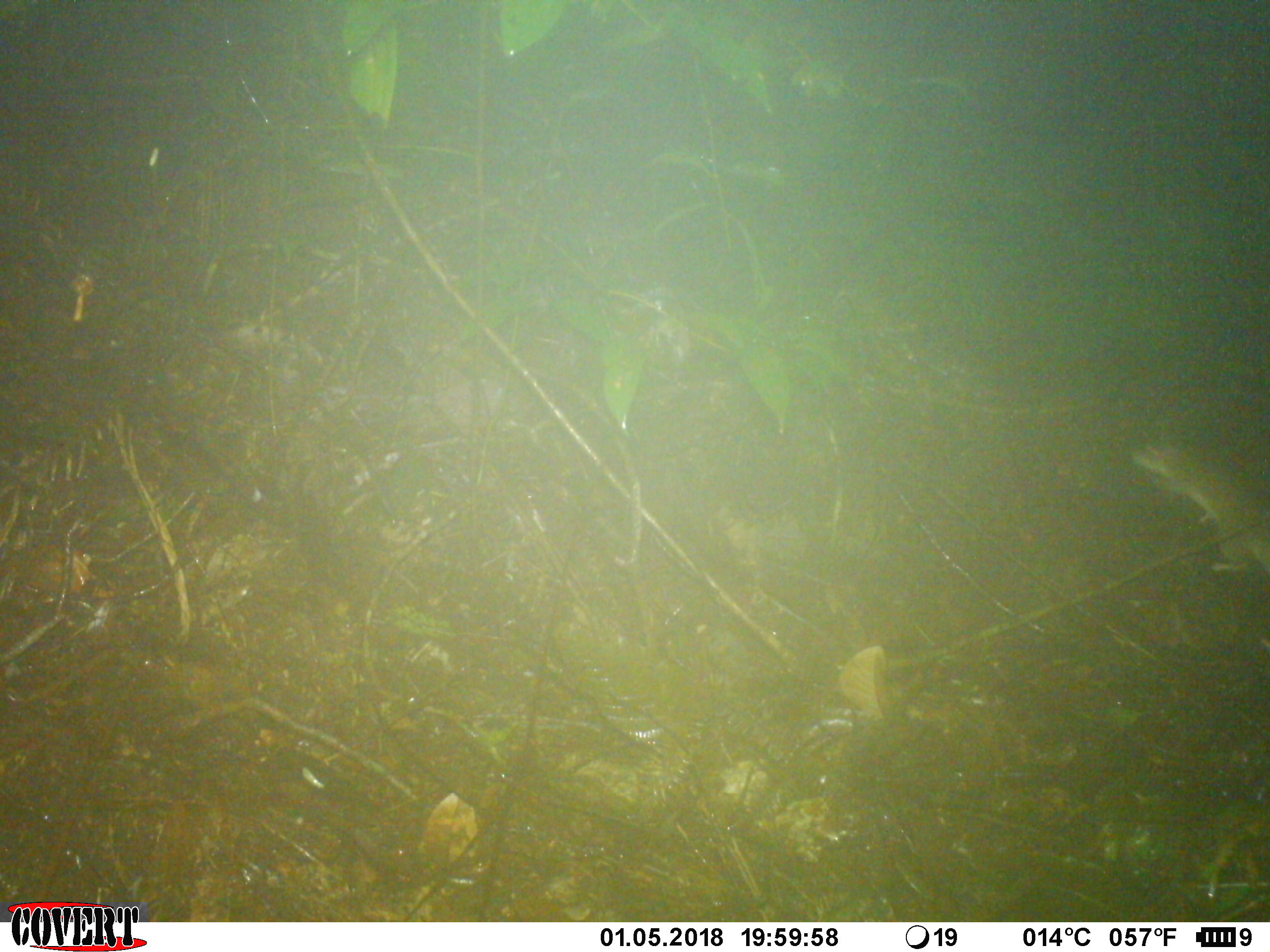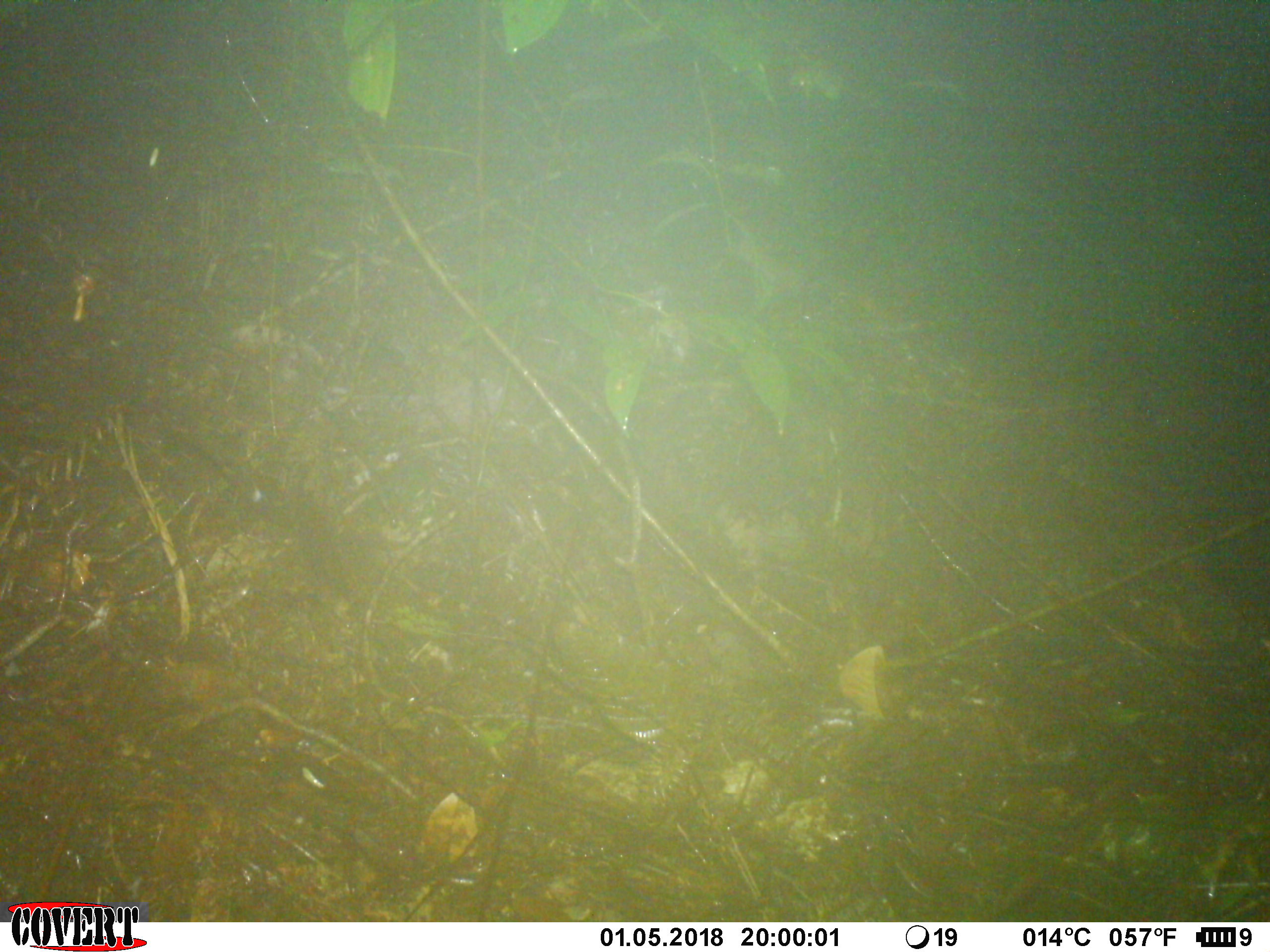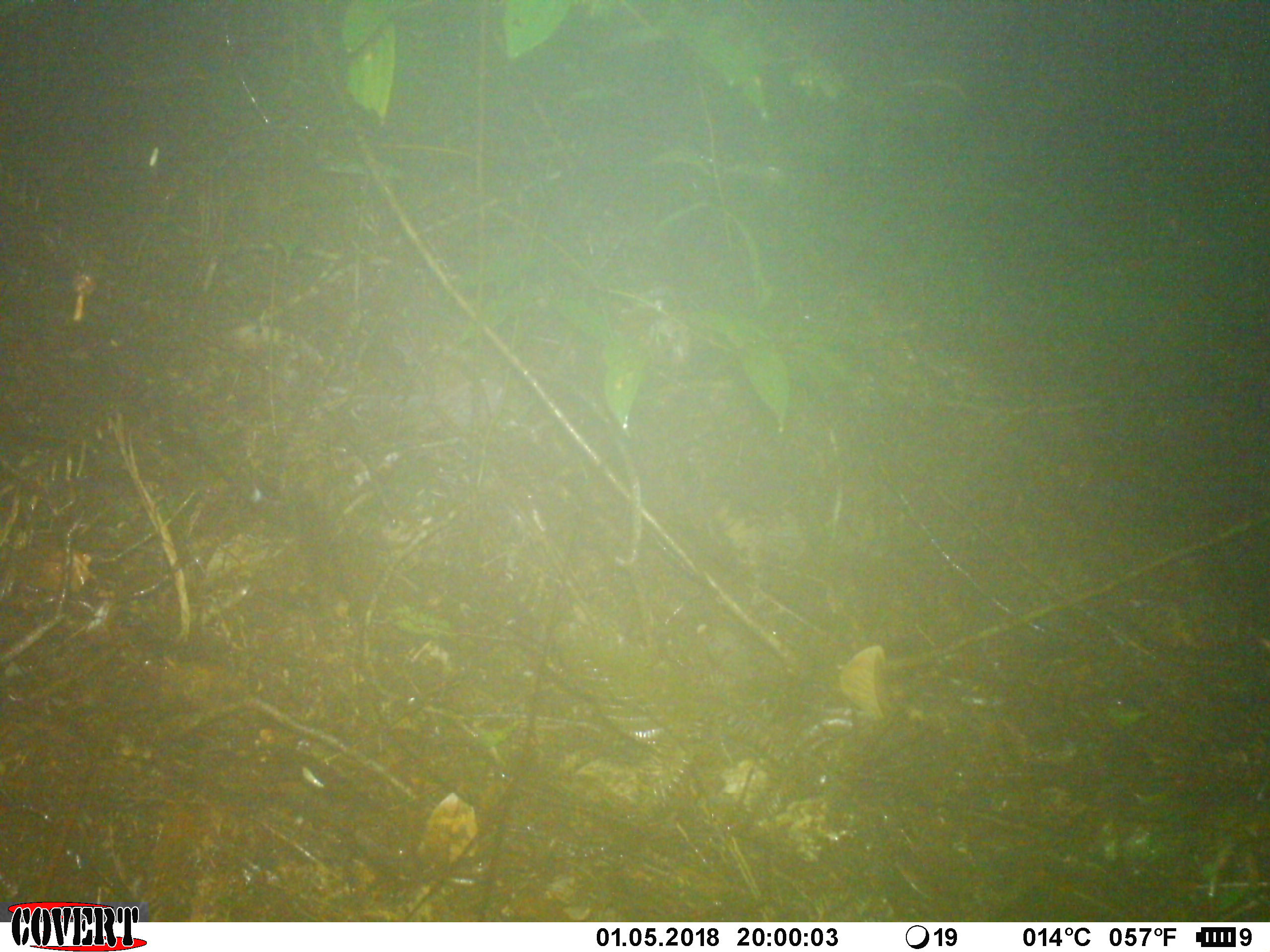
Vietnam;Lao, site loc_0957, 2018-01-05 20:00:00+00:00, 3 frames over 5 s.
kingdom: Animalia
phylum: Chordata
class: Mammalia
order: Rodentia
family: Muridae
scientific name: Muridae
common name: old-world mice and rats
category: unidentified murid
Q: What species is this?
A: Unidentified murid (old-world mice and rats) (Muridae).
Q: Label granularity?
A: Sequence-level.